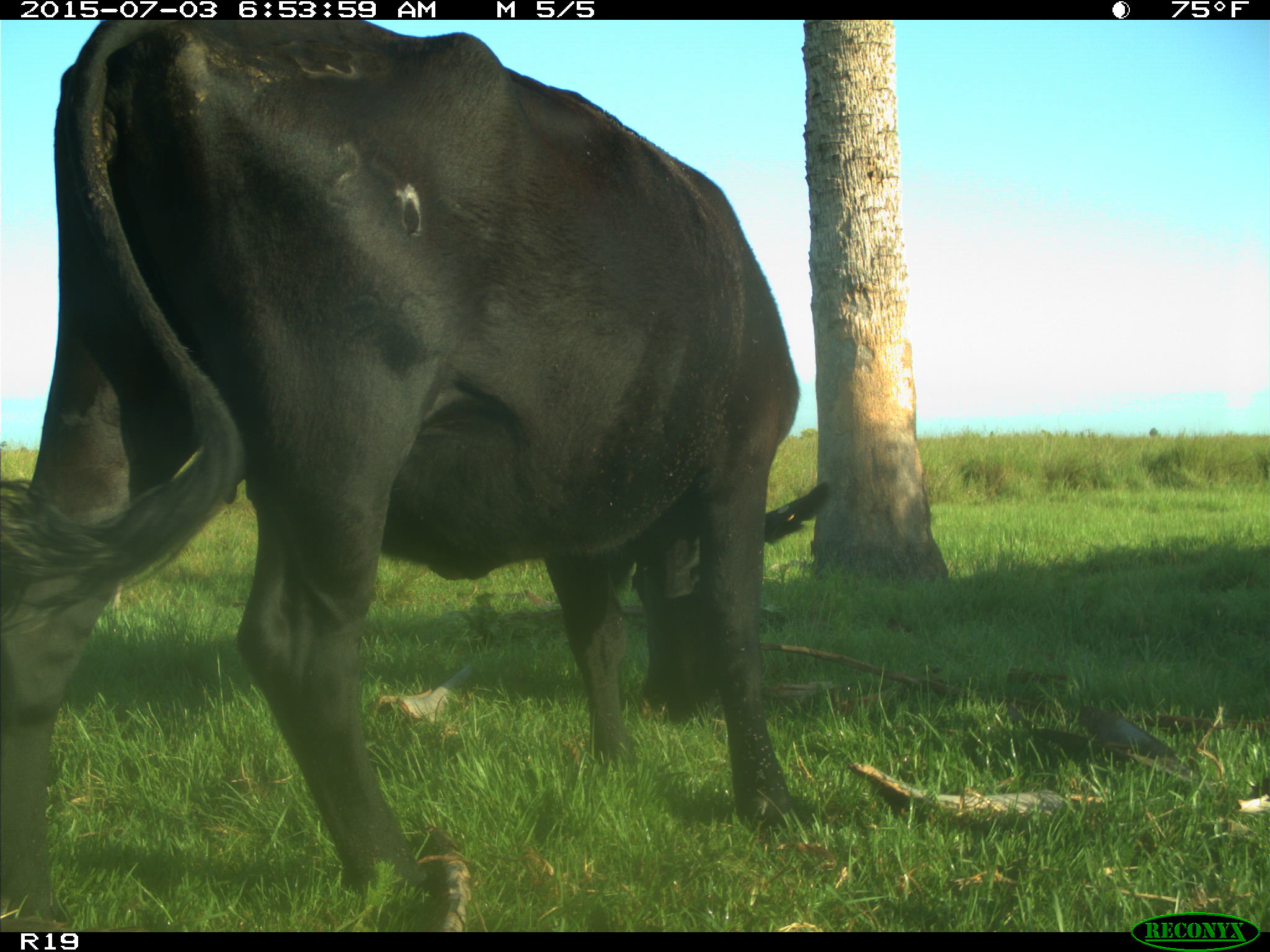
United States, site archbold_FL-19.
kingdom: Animalia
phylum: Chordata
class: Mammalia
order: Artiodactyla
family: Bovidae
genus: Bos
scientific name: Bos taurus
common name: domestic cow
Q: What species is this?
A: Bos taurus (domestic cow).